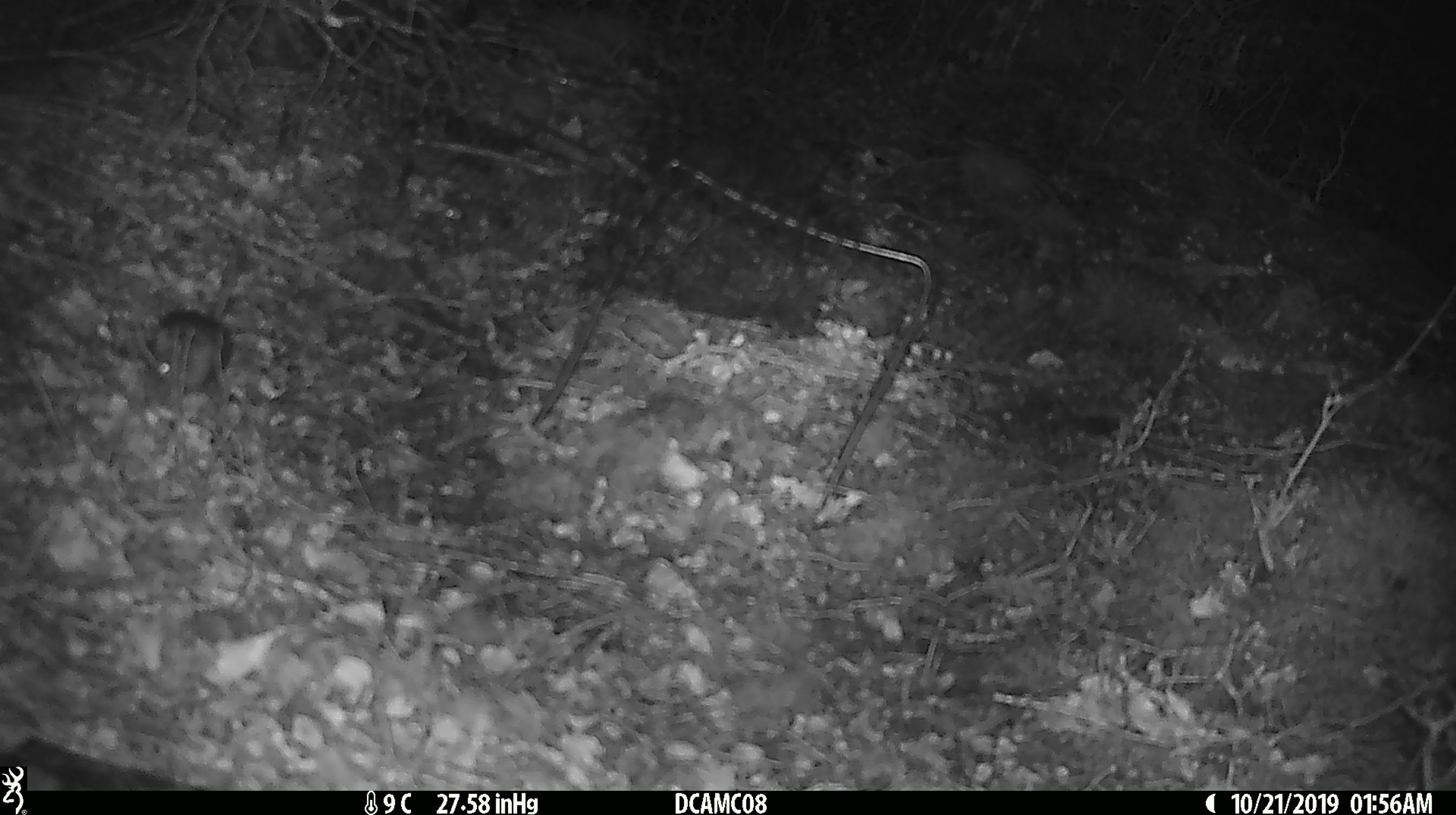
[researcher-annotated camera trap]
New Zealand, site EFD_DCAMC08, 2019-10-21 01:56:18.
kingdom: Animalia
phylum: Chordata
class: Mammalia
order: Rodentia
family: Muridae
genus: Mus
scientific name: Mus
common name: mouse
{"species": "mouse (Mus)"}